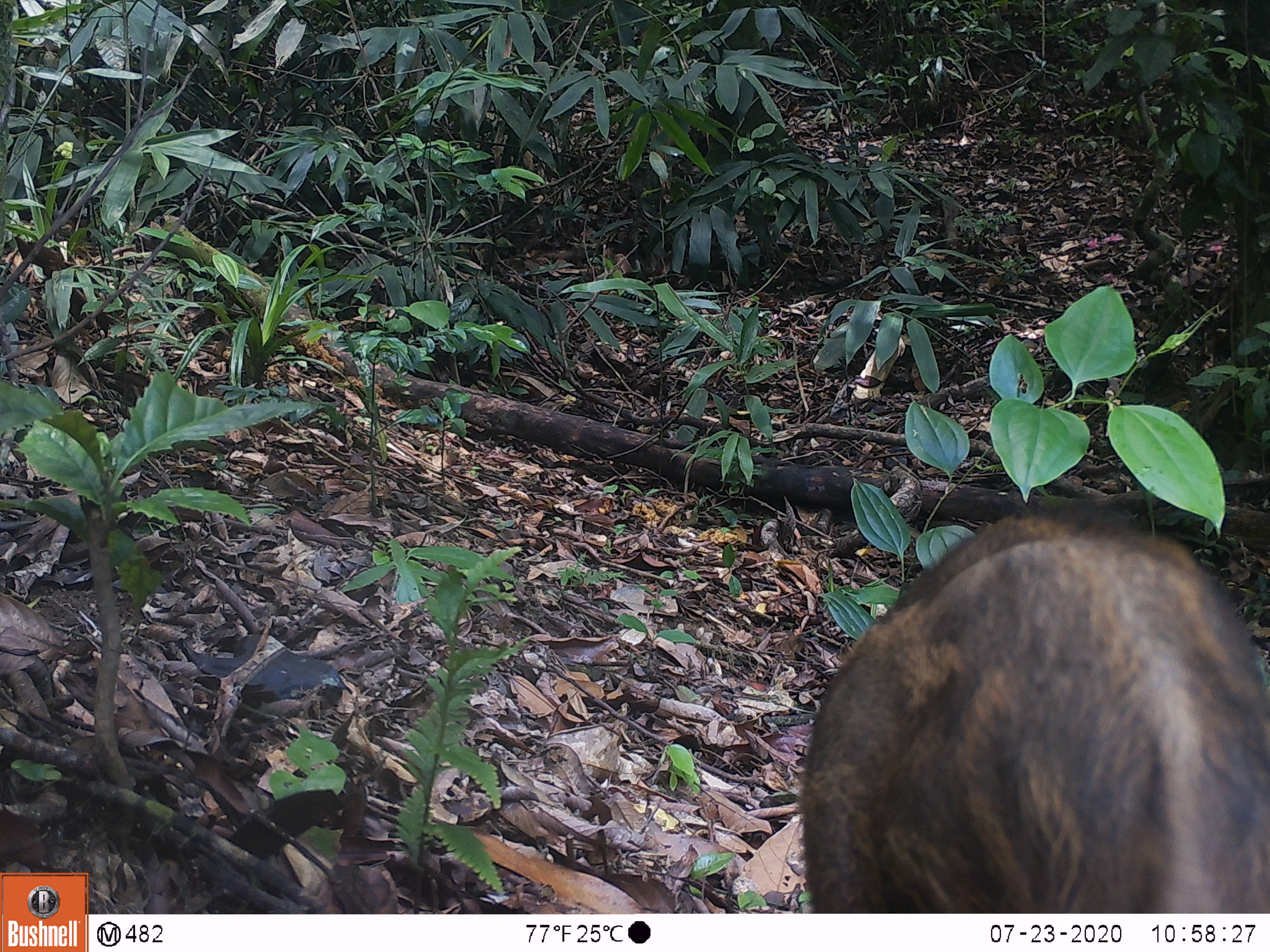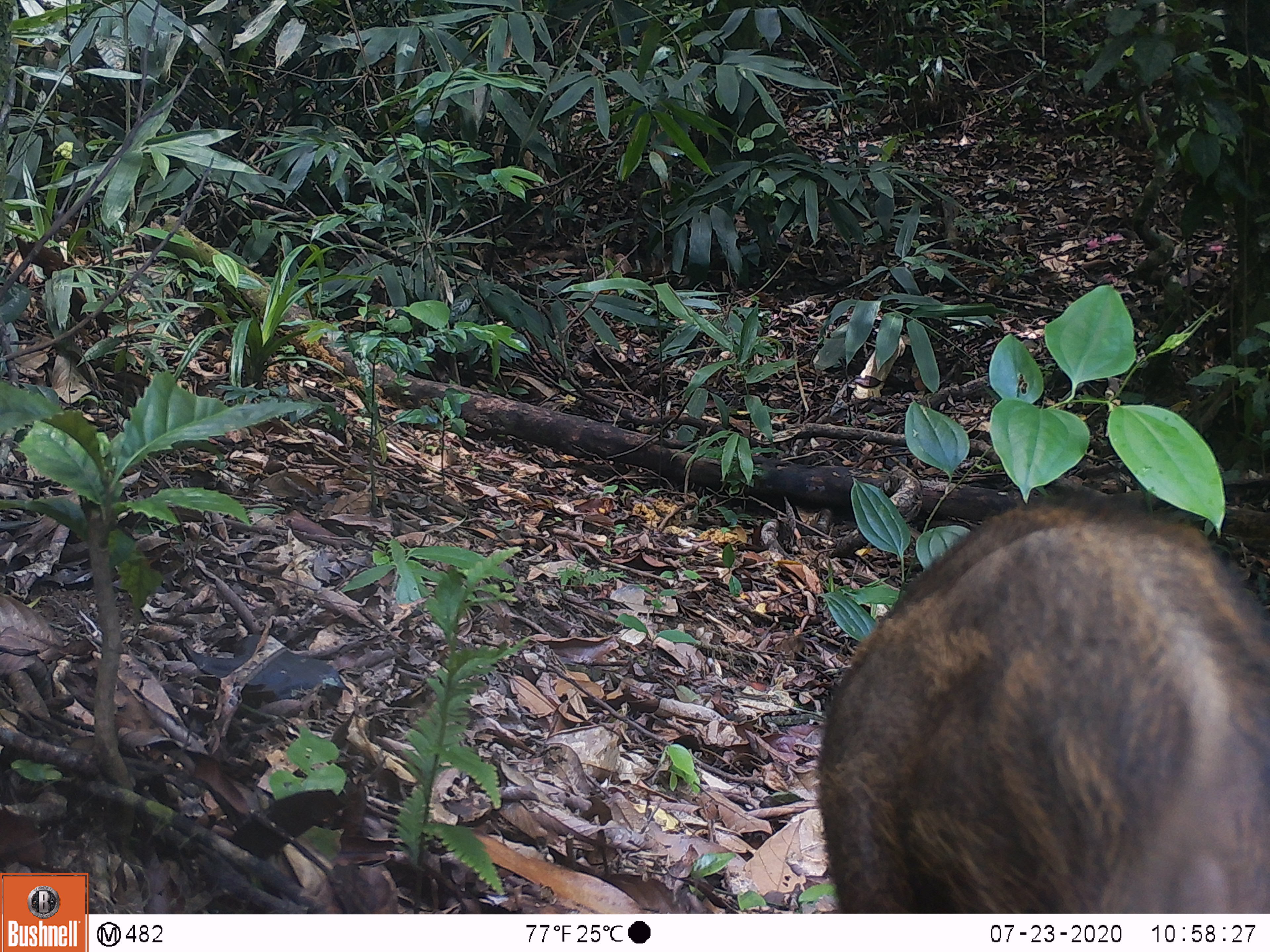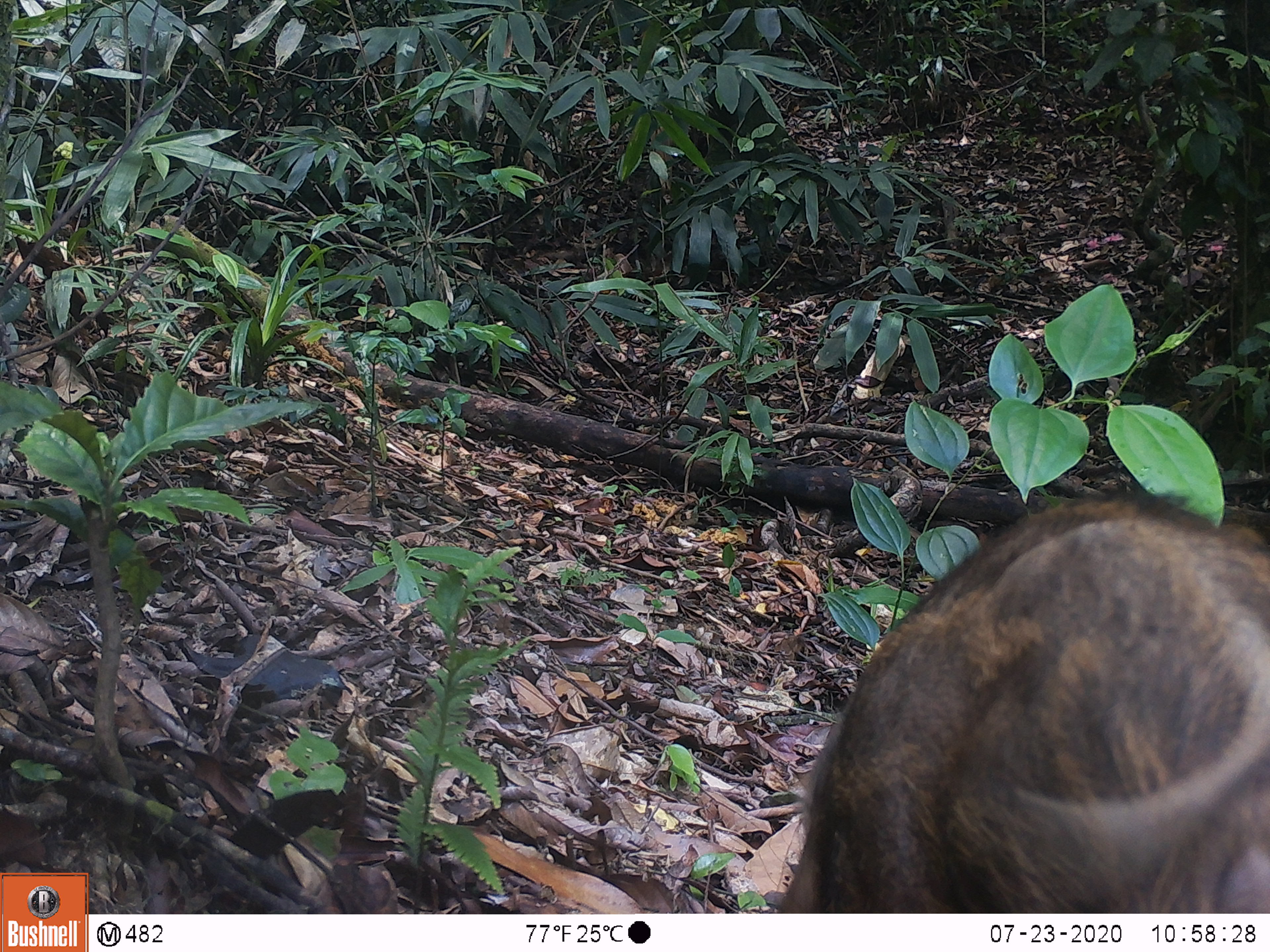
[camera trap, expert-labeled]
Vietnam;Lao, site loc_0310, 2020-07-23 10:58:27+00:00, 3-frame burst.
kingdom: Animalia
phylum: Chordata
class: Mammalia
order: Artiodactyla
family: Suidae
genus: Sus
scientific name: Sus scrofa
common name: eurasian wild pig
Eurasian wild pig (Sus scrofa). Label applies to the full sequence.